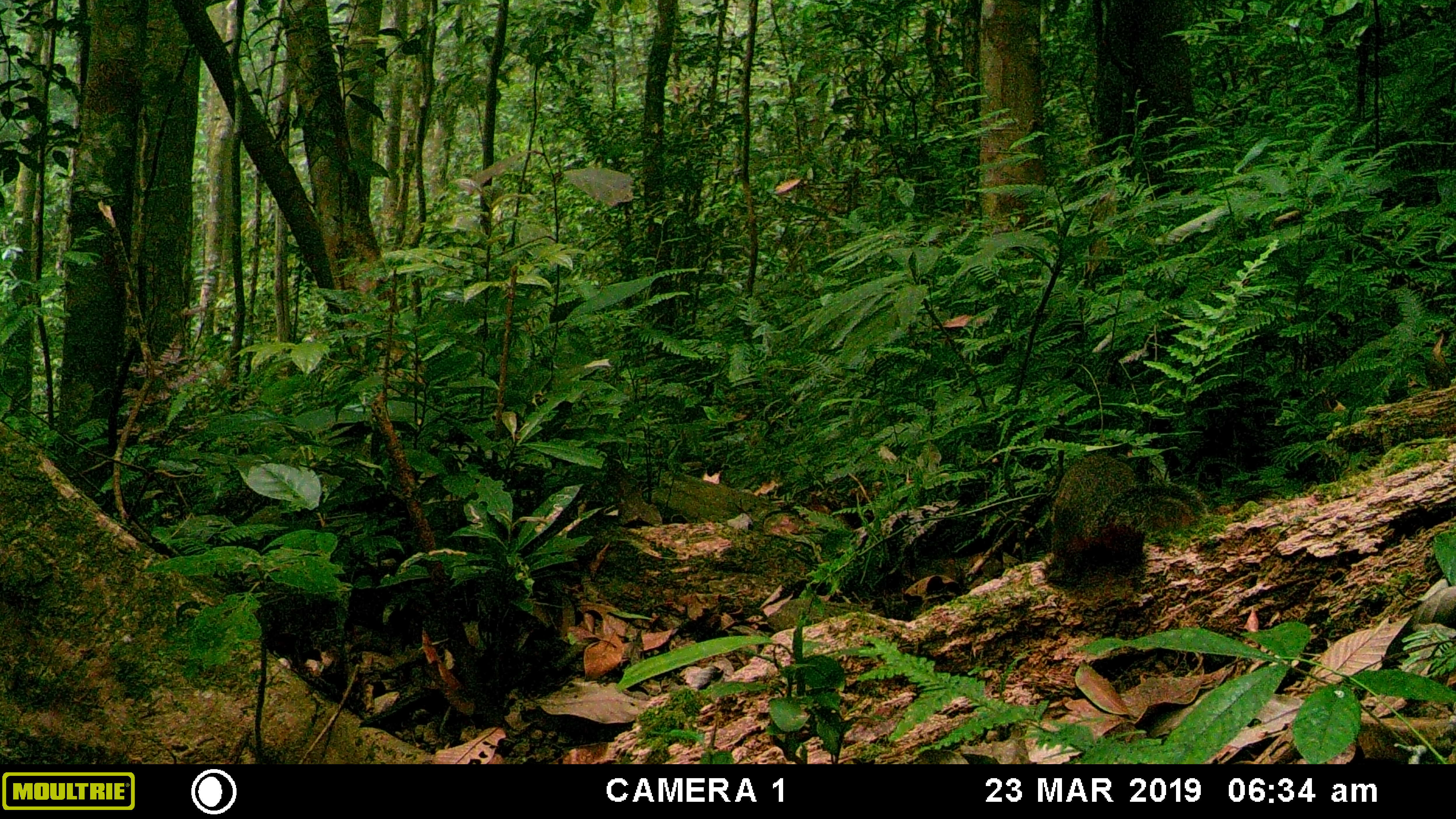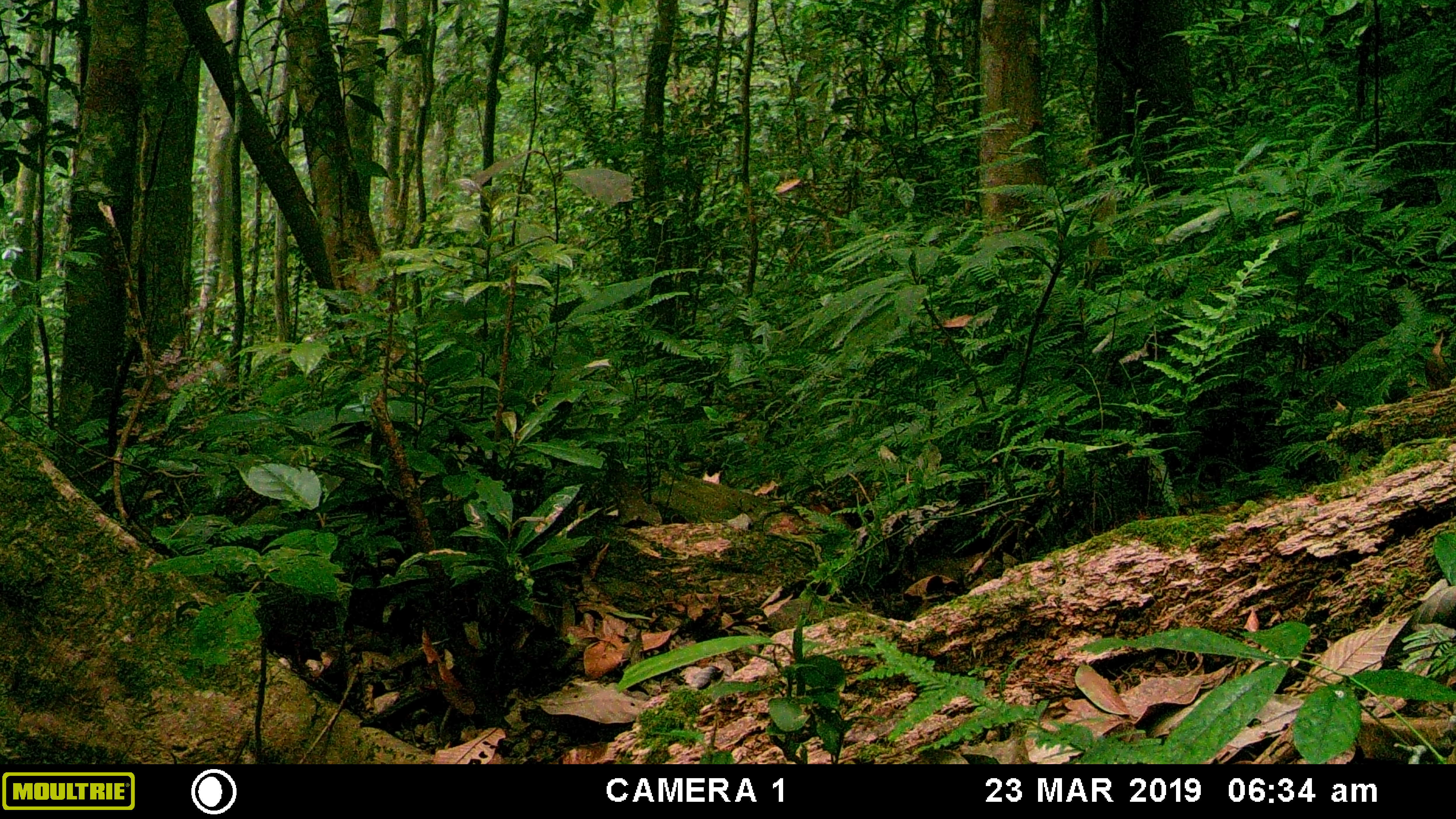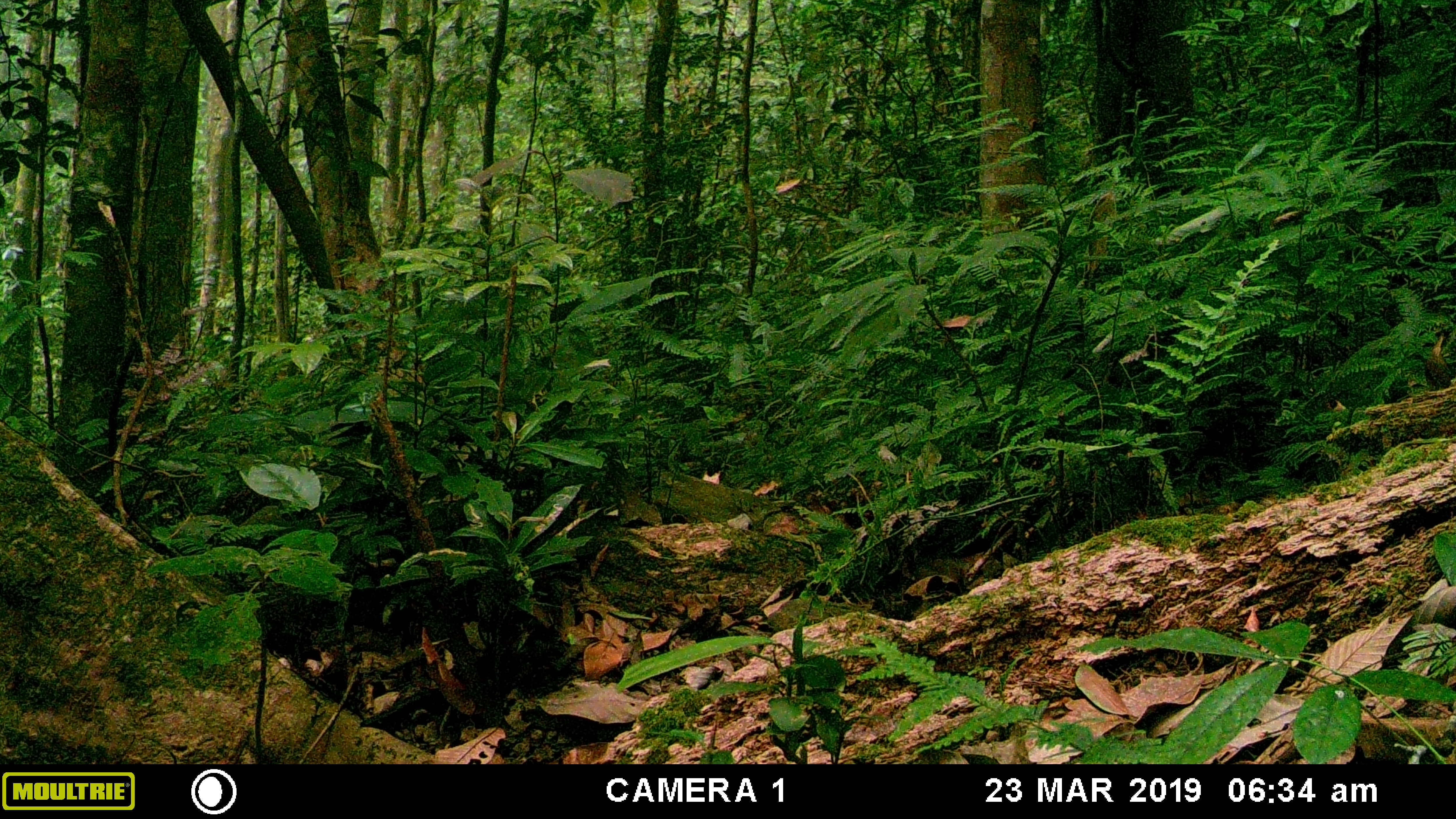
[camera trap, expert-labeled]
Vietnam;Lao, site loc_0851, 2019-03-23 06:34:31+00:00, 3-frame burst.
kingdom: Animalia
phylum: Chordata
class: Mammalia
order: Rodentia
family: Sciuridae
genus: Sciurus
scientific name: Sciurus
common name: squirrel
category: unidentified squirrel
Unidentified squirrel (squirrel) (Sciurus). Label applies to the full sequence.